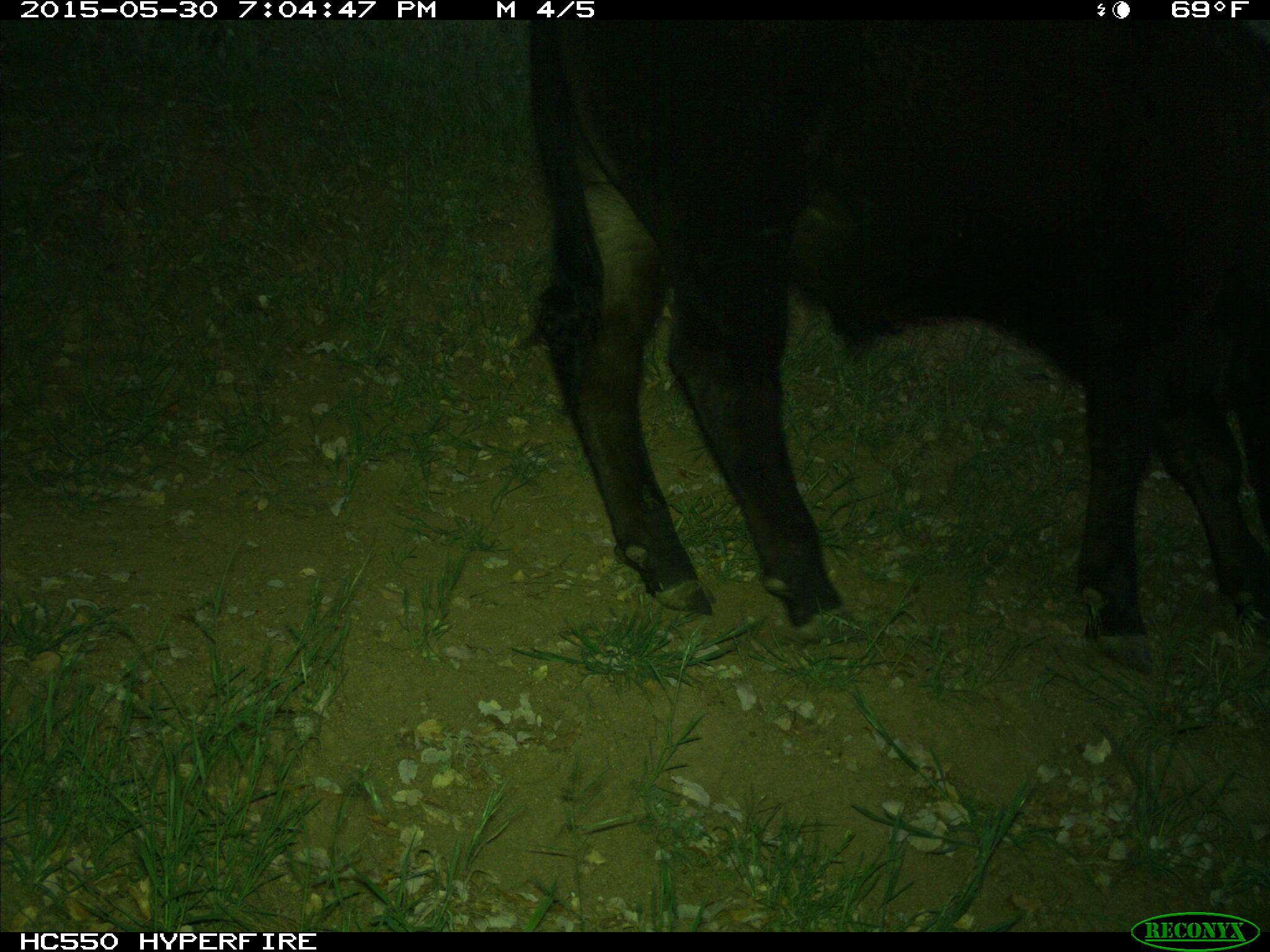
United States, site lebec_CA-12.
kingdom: Animalia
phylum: Chordata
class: Mammalia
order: Artiodactyla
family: Bovidae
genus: Bos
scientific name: Bos taurus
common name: domestic cow